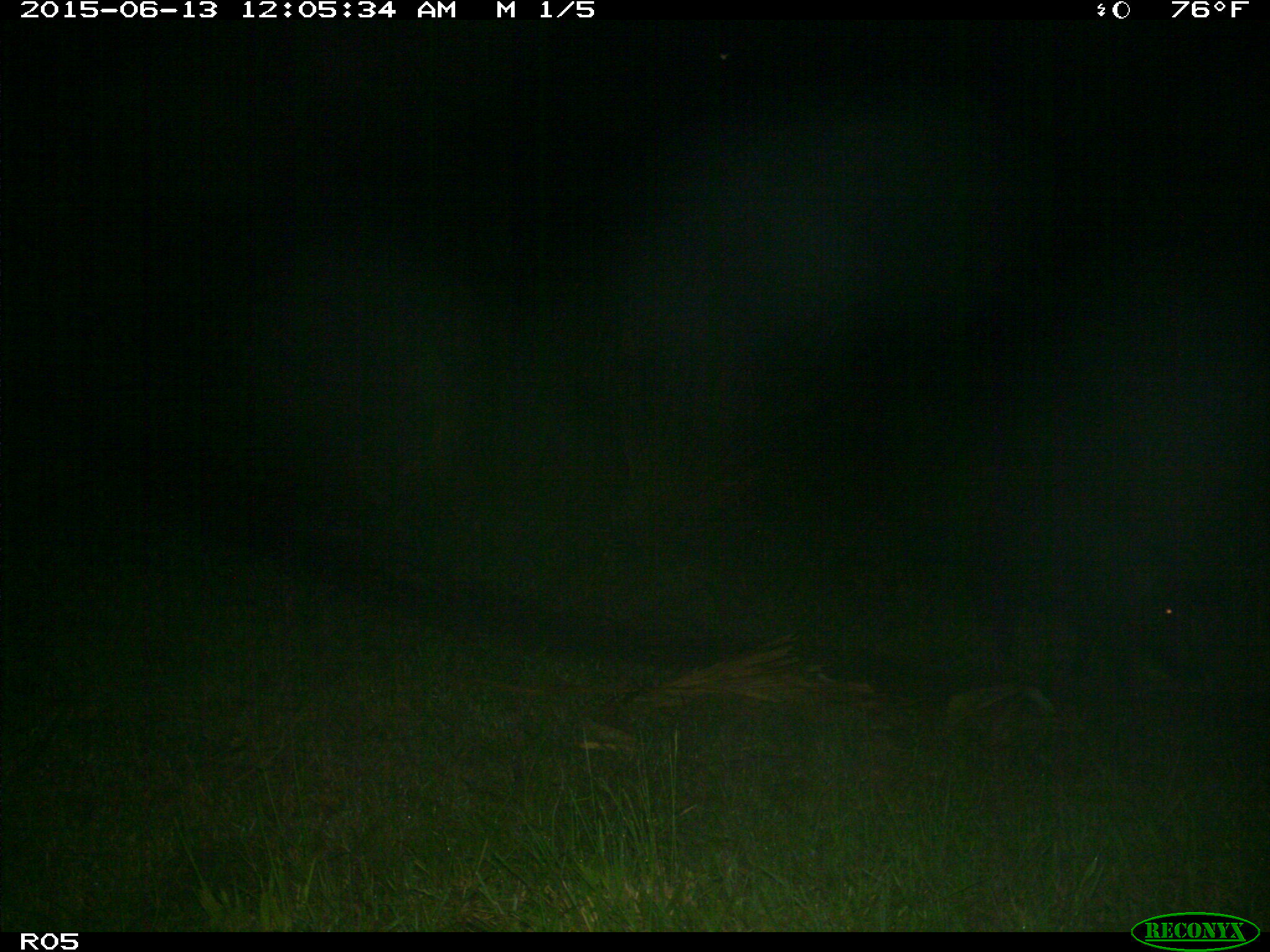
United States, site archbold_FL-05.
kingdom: Animalia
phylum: Chordata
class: Mammalia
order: Artiodactyla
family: Suidae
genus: Sus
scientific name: Sus scrofa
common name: wild boar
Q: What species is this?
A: Sus scrofa (wild boar).